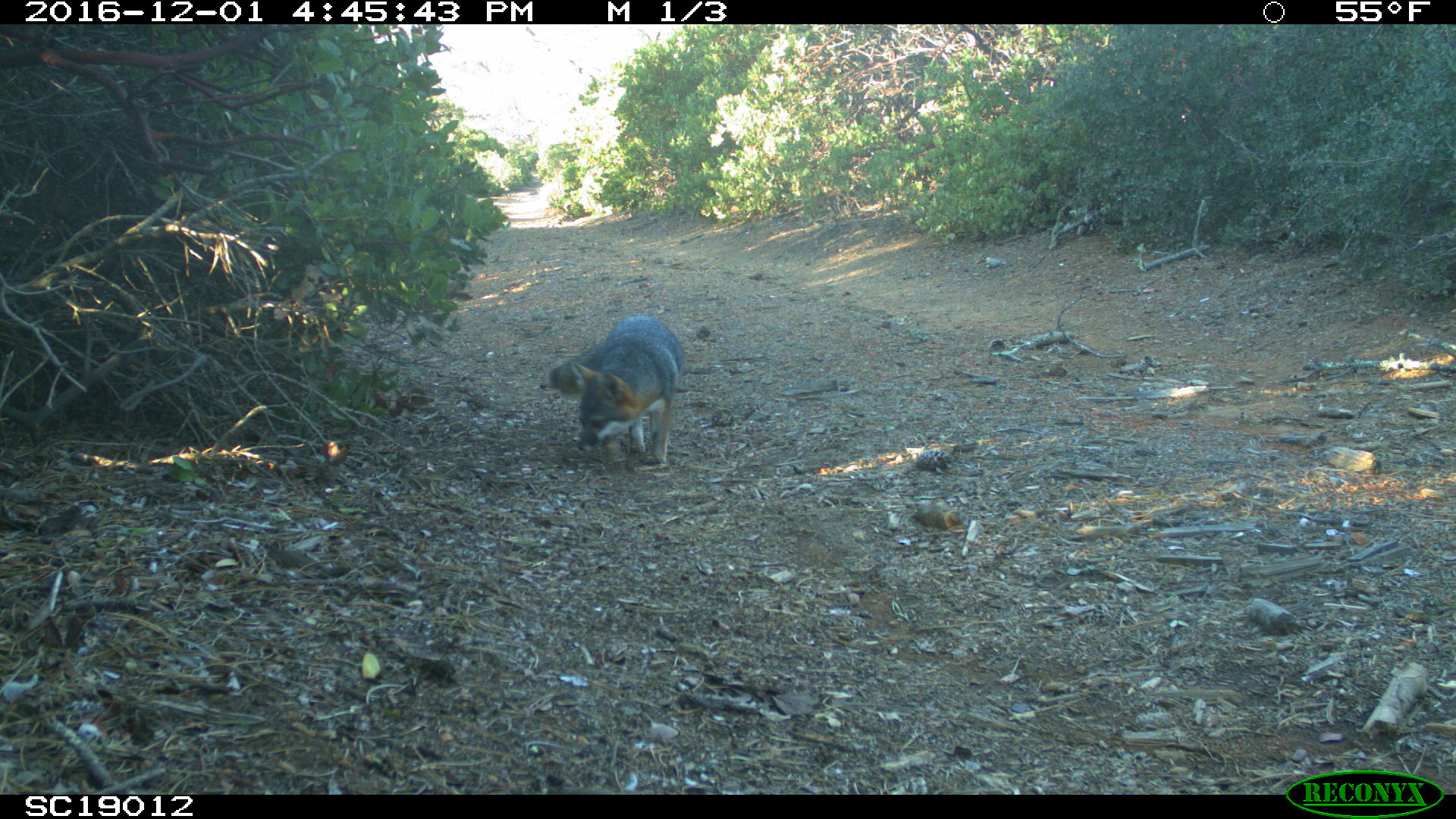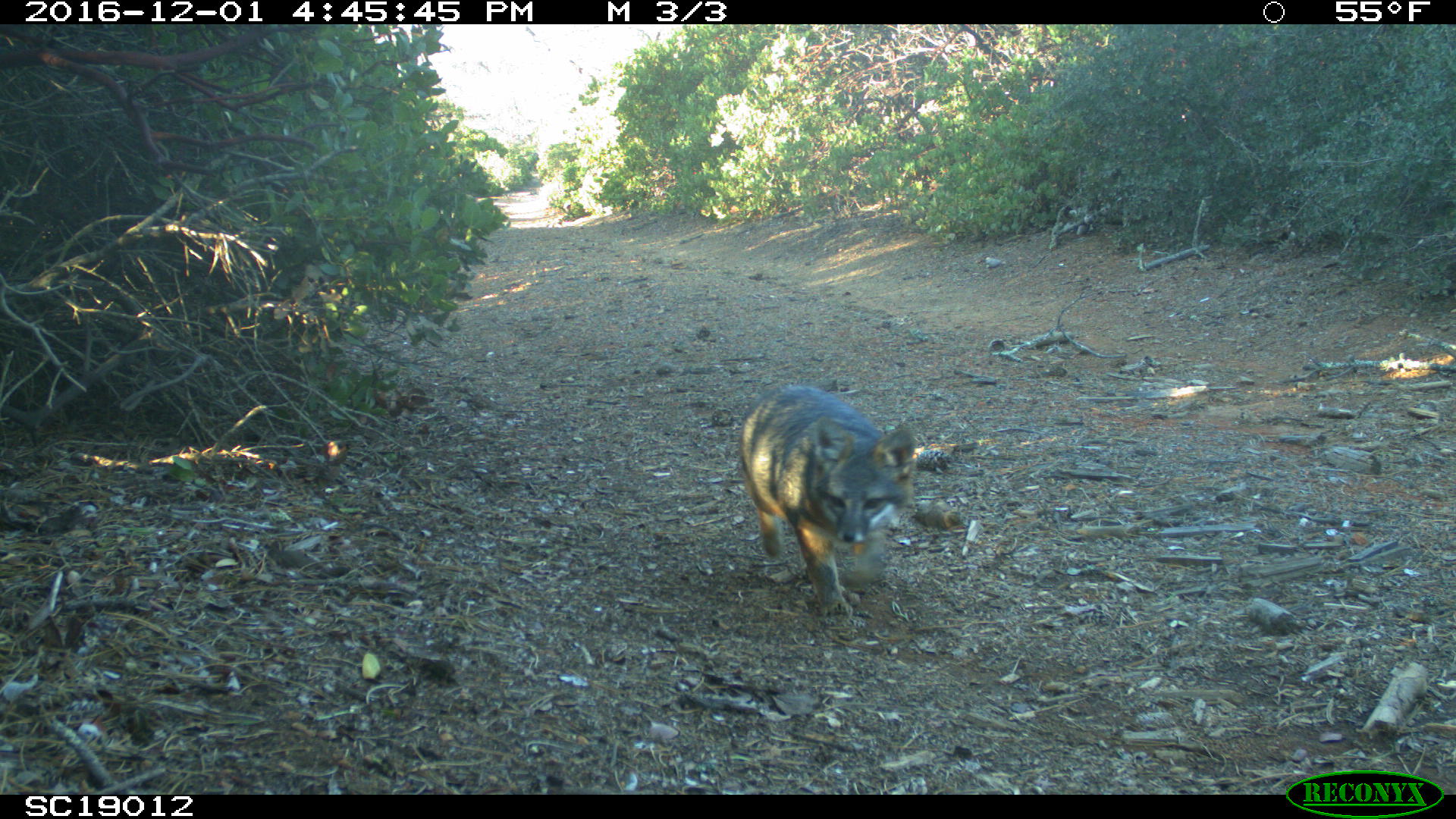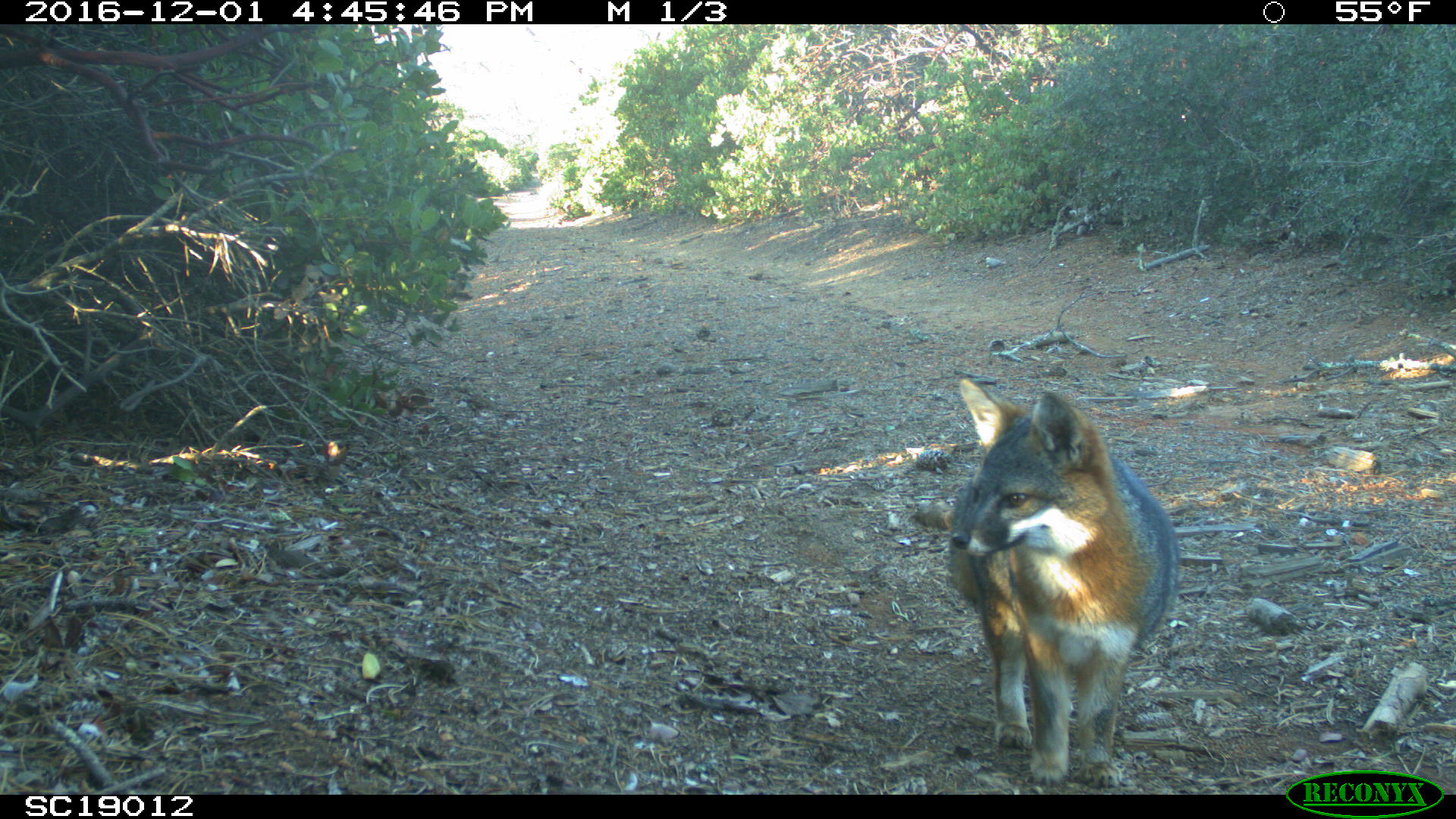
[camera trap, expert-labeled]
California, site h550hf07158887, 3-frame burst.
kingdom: Animalia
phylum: Chordata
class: Mammalia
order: Carnivora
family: Canidae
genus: Urocyon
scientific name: Urocyon littoralis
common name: island fox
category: fox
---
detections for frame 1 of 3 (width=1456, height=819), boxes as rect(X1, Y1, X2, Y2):
fox: rect(549, 314, 684, 463)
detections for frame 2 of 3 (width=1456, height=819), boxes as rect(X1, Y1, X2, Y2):
fox: rect(739, 384, 915, 617)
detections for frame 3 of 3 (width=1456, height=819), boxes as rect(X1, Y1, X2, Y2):
fox: rect(947, 377, 1182, 789)